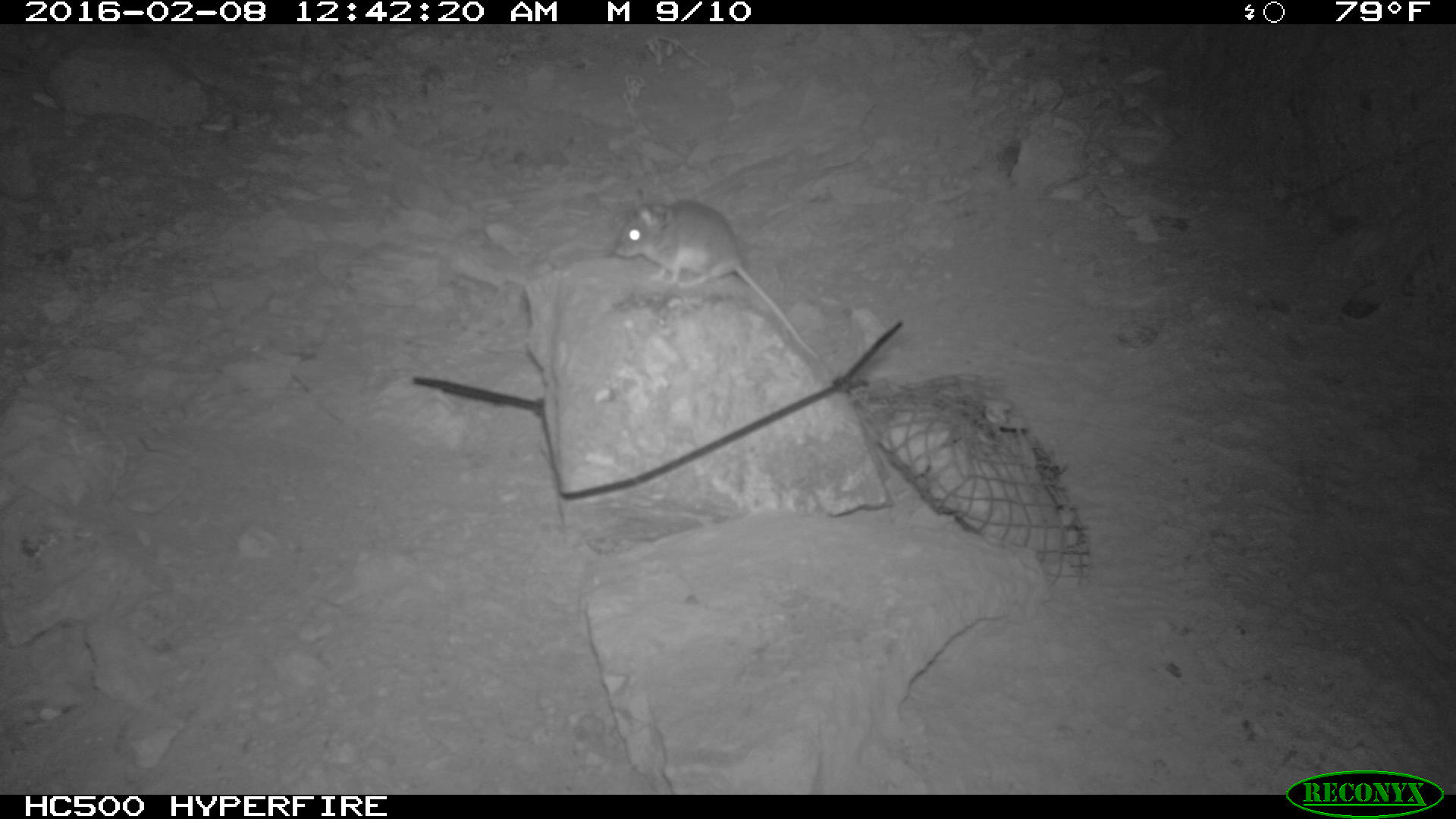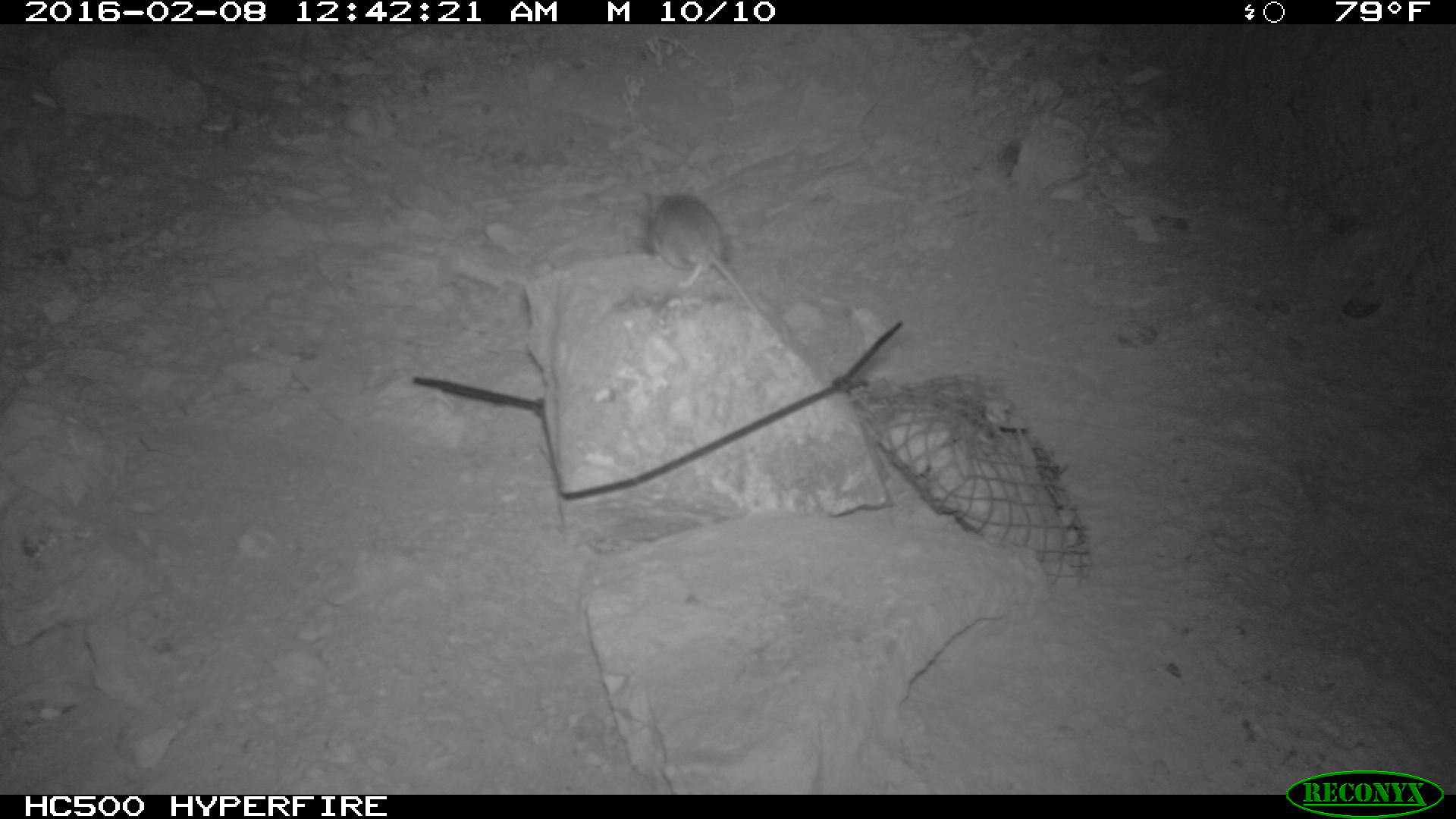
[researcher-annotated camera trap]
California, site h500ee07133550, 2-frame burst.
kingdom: Animalia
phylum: Chordata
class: Mammalia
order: Rodentia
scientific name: Rodentia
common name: rodent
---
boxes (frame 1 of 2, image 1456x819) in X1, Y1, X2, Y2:
rodent: 611, 189, 819, 359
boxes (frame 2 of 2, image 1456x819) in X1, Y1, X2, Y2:
rodent: 642, 190, 761, 316